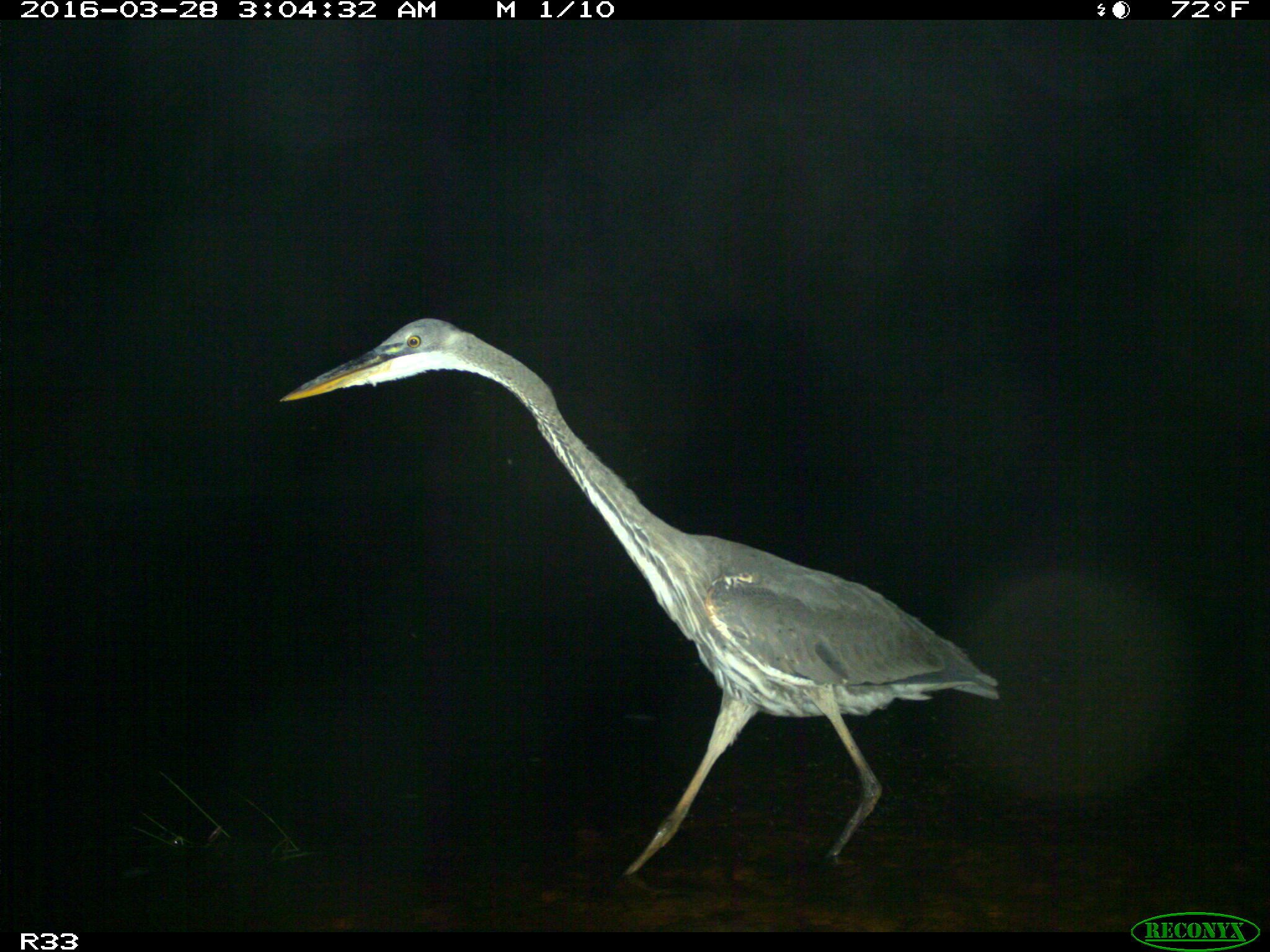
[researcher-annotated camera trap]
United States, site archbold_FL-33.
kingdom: Animalia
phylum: Chordata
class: Aves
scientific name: Aves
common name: birds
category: unidentified bird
Unidentified bird (birds) (Aves).